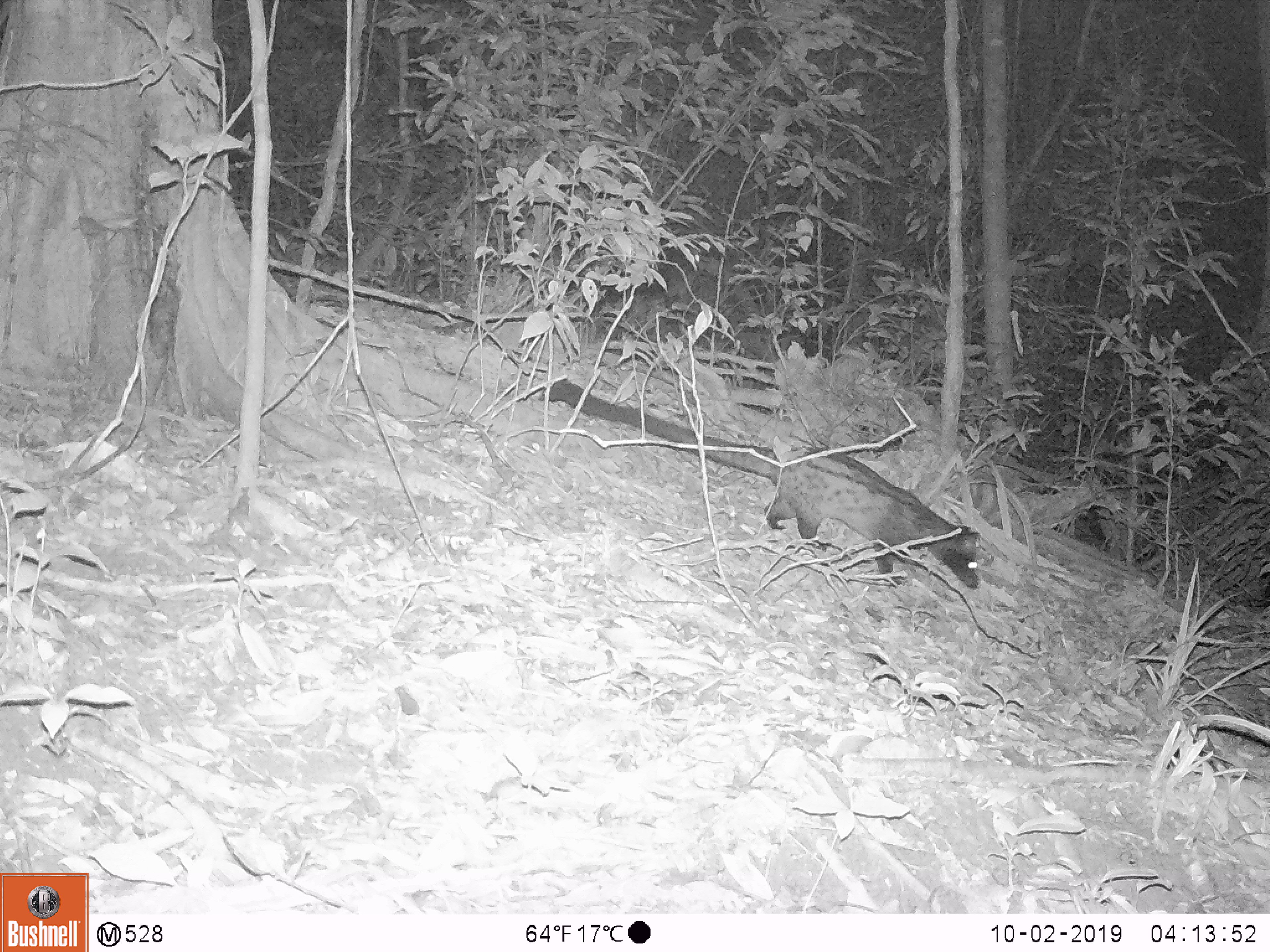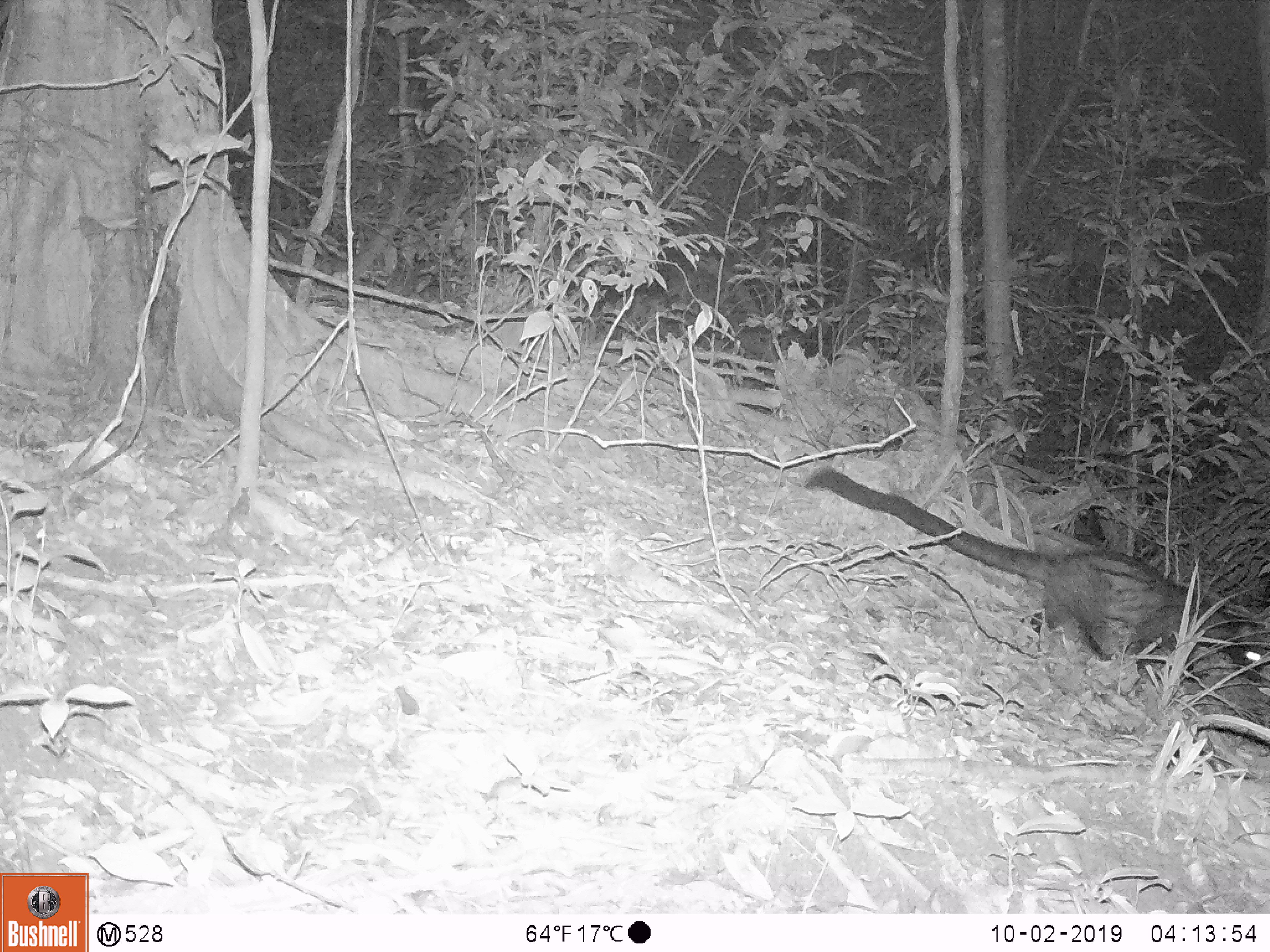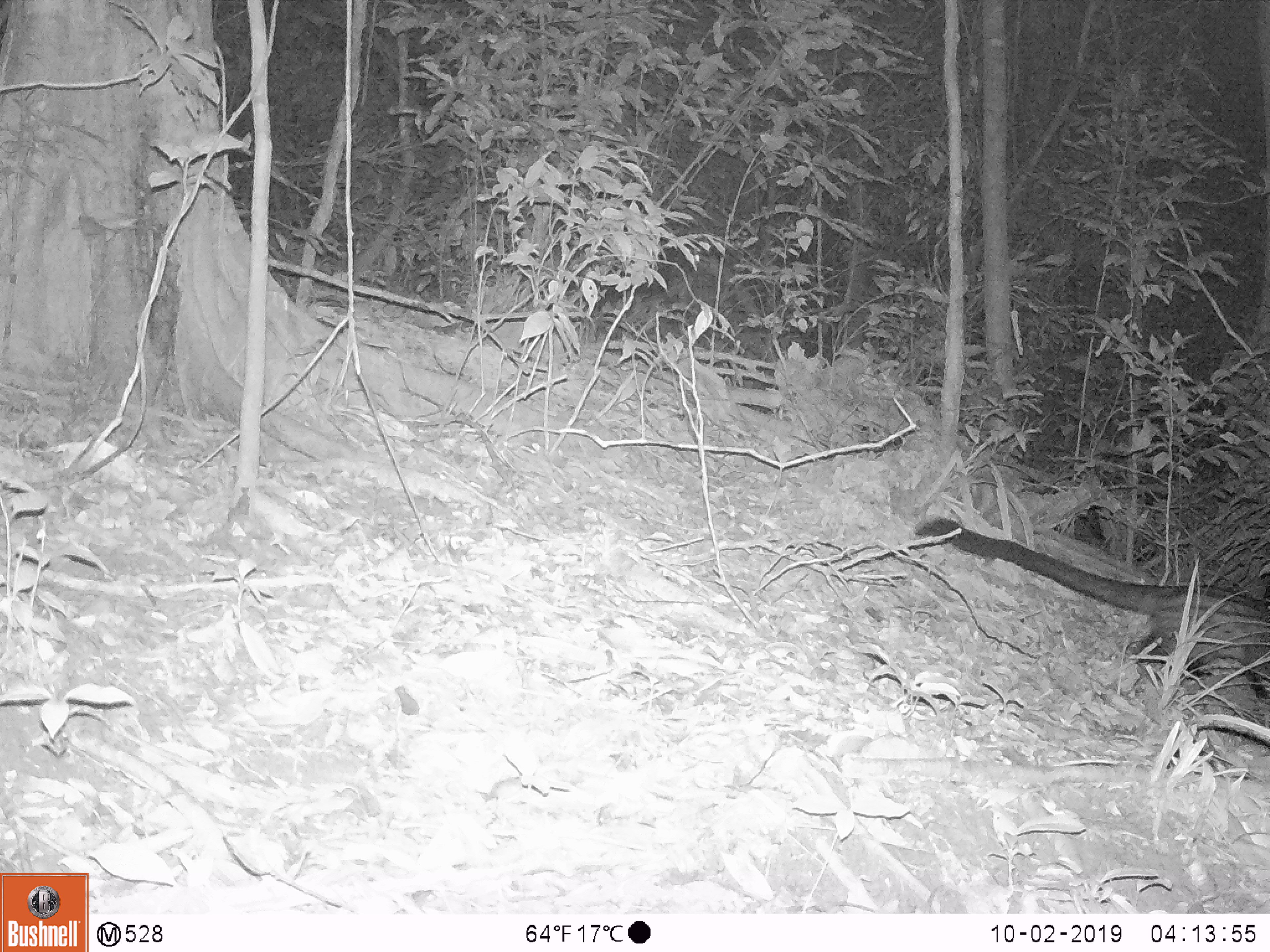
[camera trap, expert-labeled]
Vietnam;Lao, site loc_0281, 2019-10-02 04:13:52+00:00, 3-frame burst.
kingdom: Animalia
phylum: Chordata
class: Mammalia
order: Carnivora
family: Viverridae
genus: Paradoxurus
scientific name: Paradoxurus hermaphroditus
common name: common palm civet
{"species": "common palm civet (Paradoxurus hermaphroditus)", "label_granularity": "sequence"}